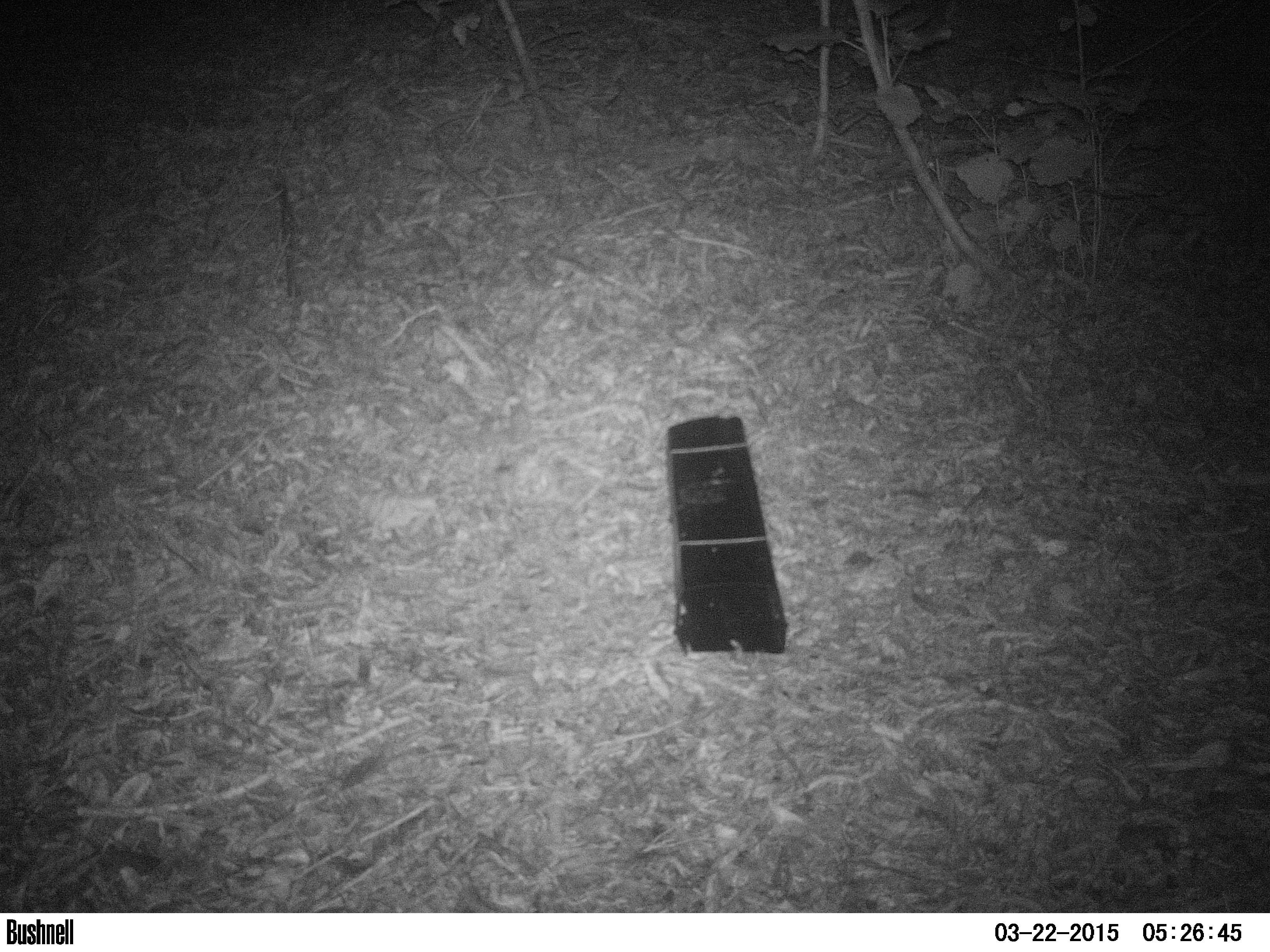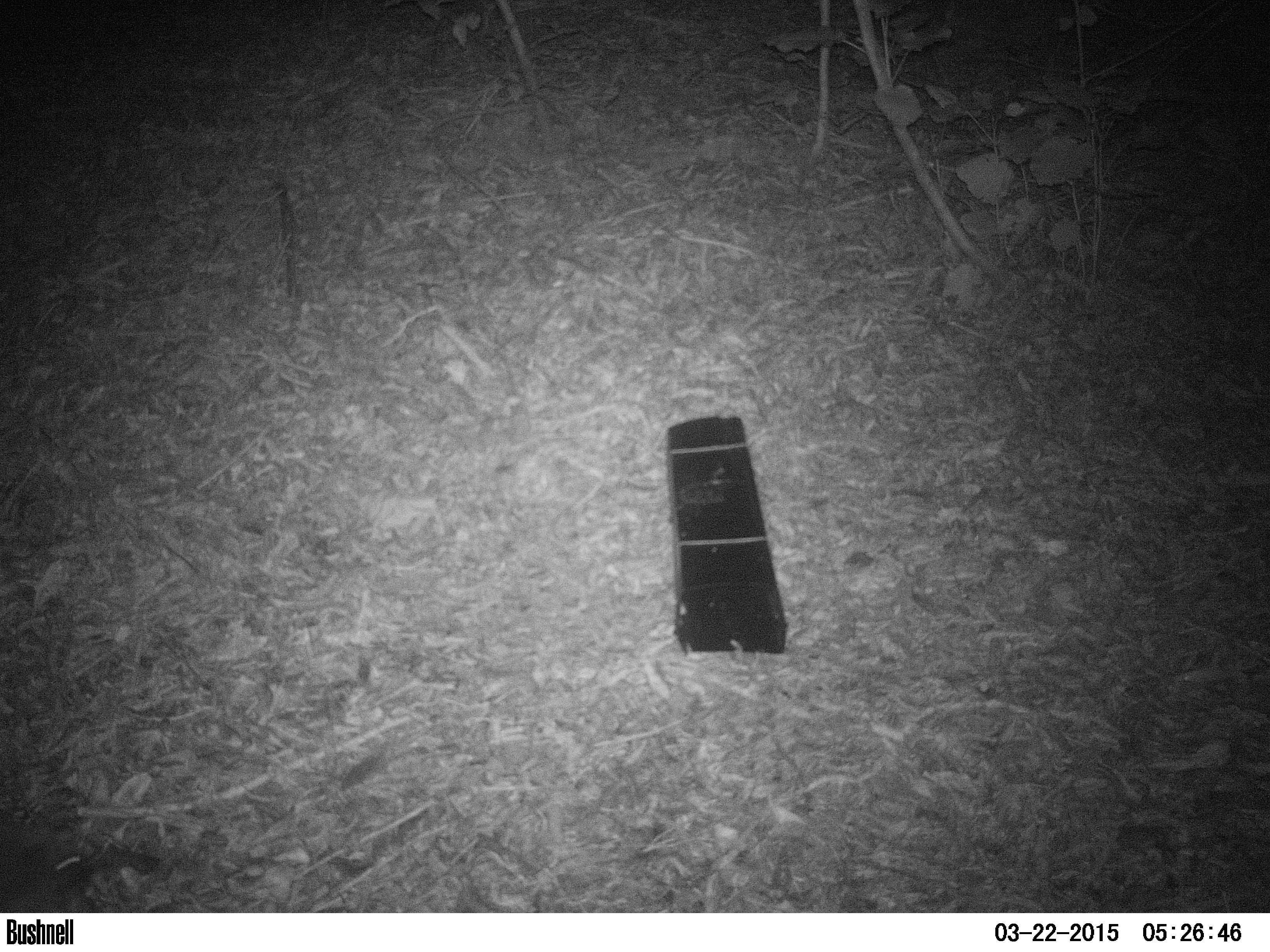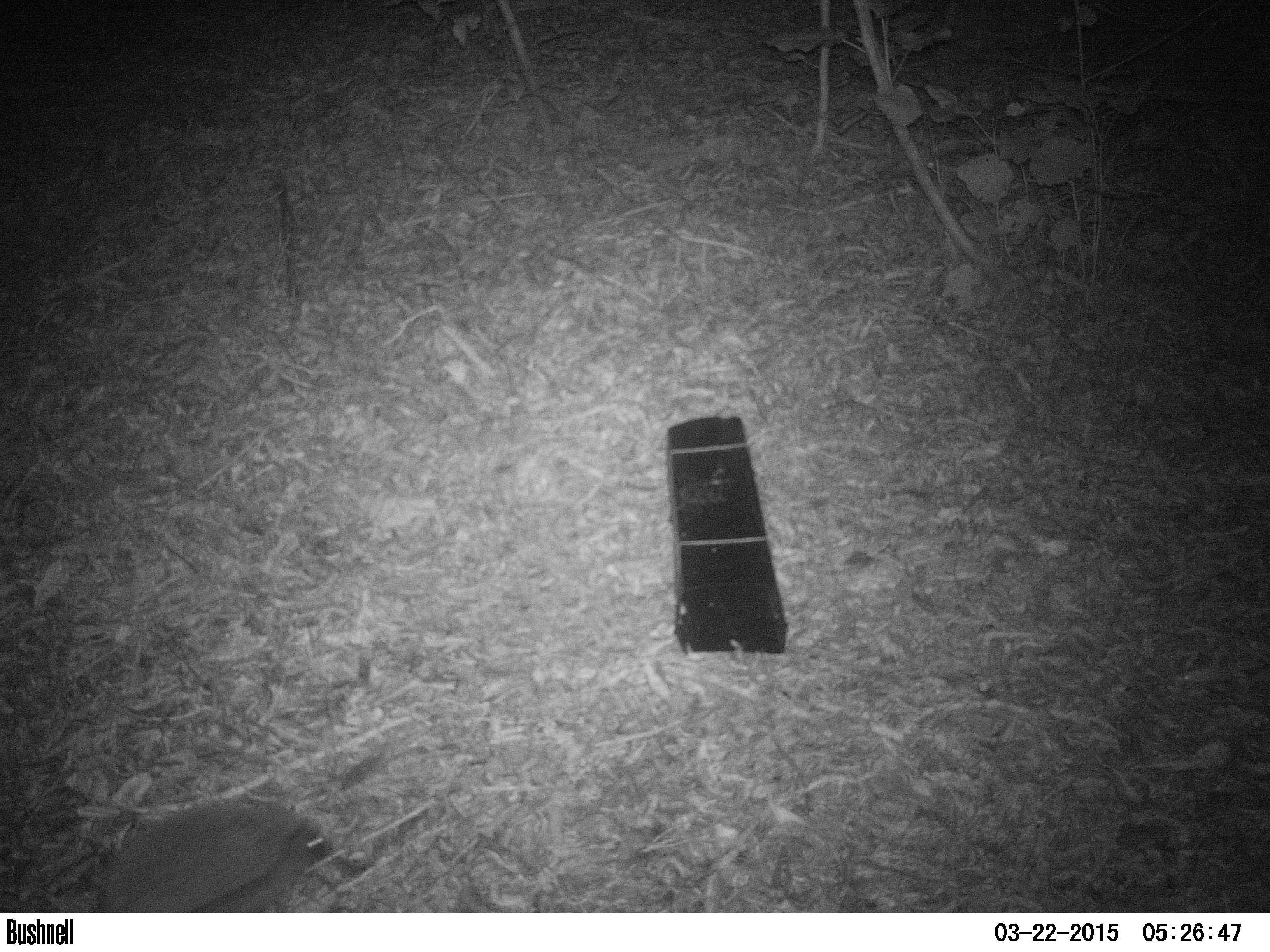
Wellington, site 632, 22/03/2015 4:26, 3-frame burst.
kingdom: Animalia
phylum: Chordata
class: Mammalia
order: Eulipotyphla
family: Erinaceidae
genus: Erinaceus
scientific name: Erinaceus europaeus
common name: hedgehog